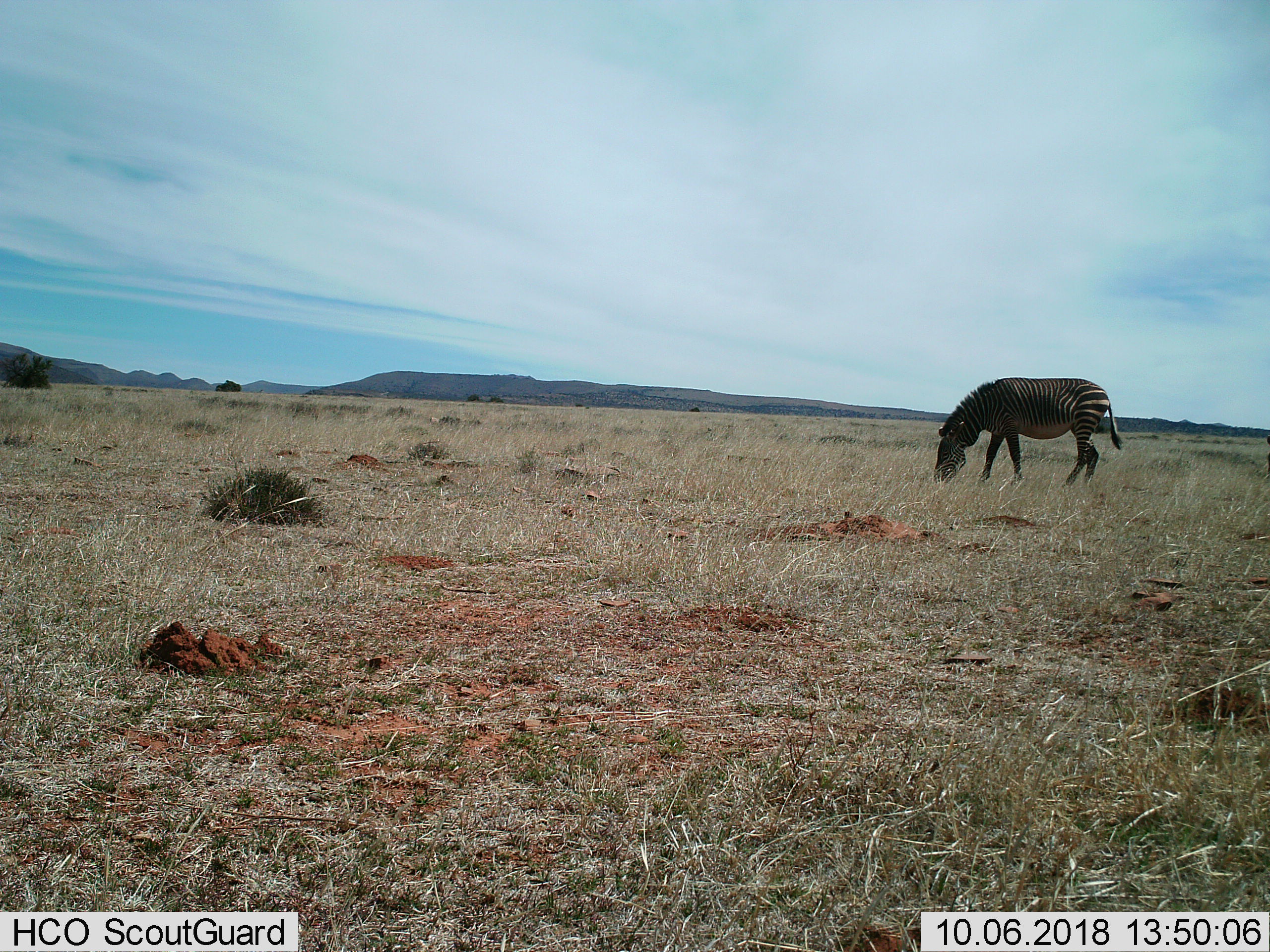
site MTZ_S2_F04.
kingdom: Animalia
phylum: Chordata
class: Mammalia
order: Perissodactyla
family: Equidae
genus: Equus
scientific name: Equus zebra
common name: mountain zebra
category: zebramountain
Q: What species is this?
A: Zebramountain (mountain zebra) (Equus zebra).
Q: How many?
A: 1.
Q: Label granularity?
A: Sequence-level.